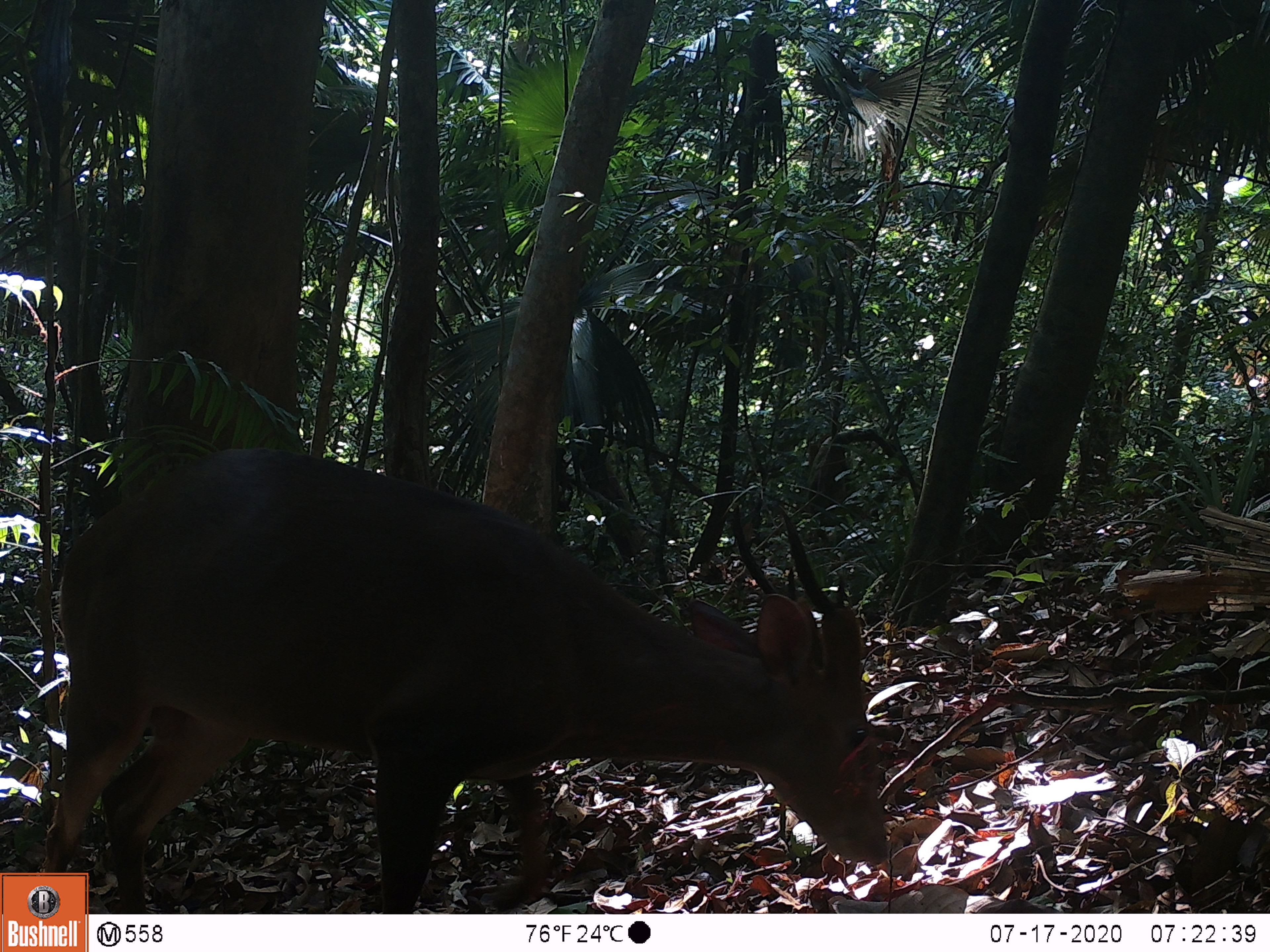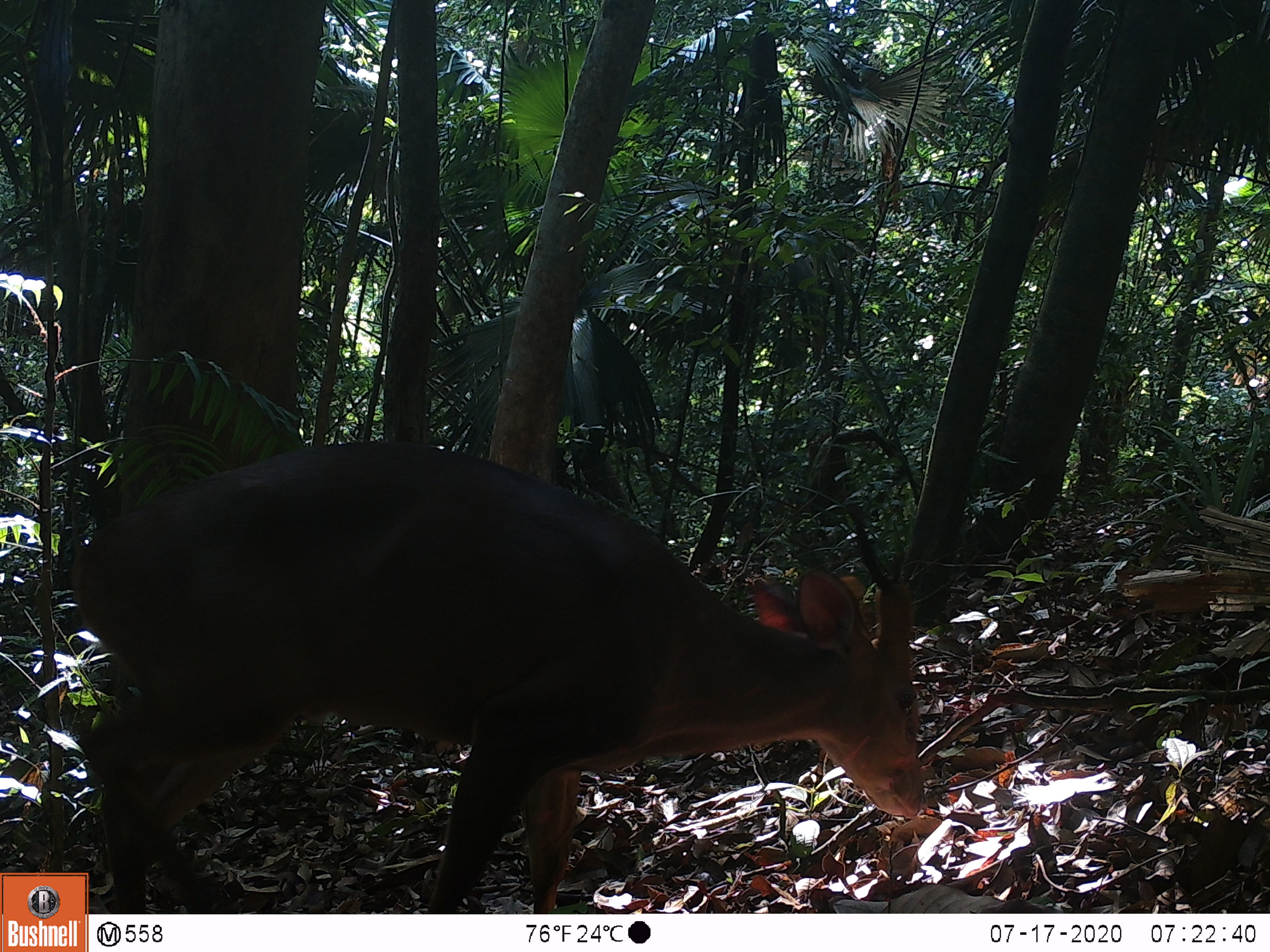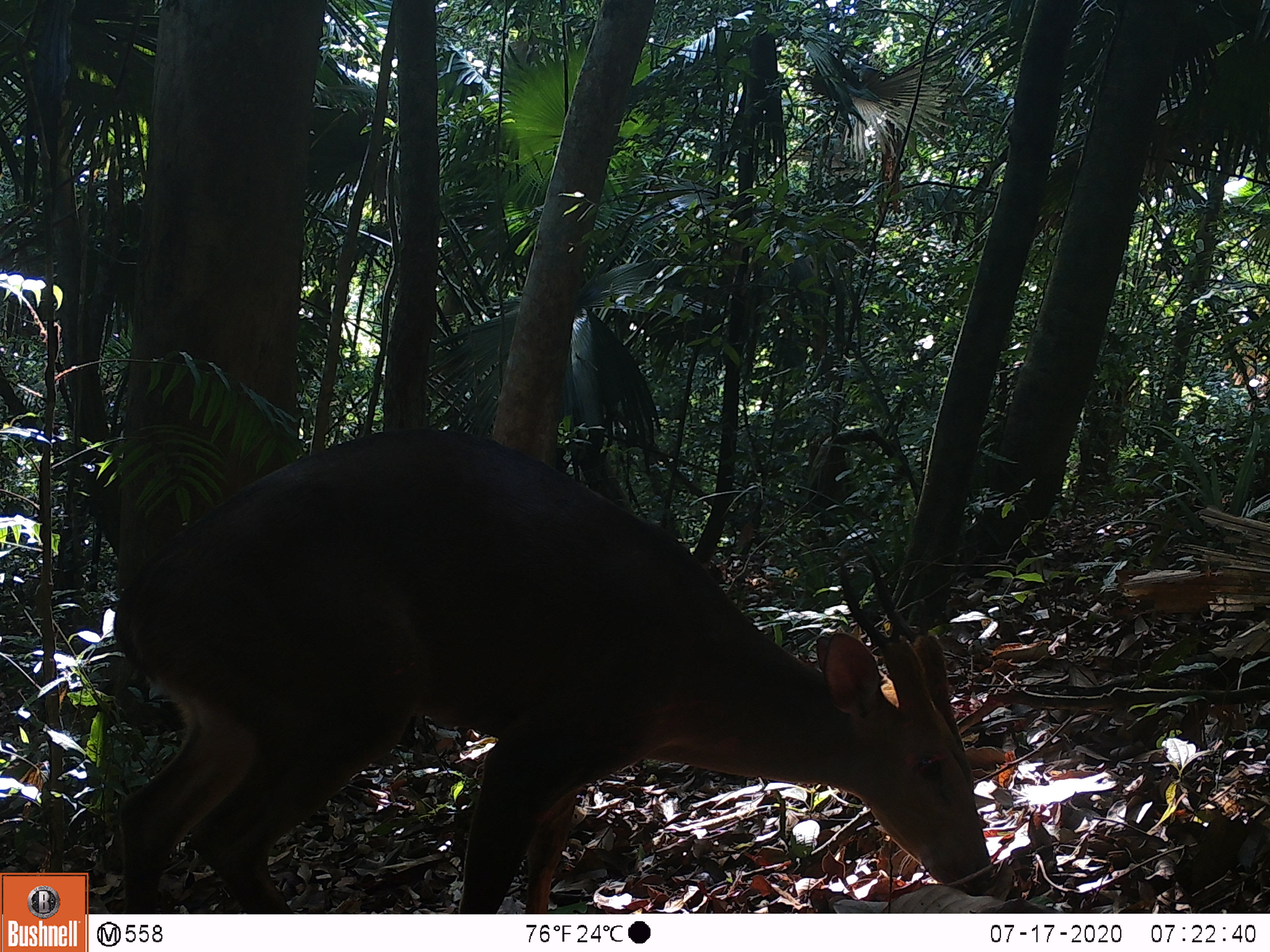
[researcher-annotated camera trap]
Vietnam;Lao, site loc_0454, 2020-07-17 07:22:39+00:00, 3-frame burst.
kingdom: Animalia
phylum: Chordata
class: Mammalia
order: Artiodactyla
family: Cervidae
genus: Muntiacus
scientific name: Muntiacus vuquangensis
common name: large-antlered muntjac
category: large antlered muntjac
Large antlered muntjac (large-antlered muntjac) (Muntiacus vuquangensis). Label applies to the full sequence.